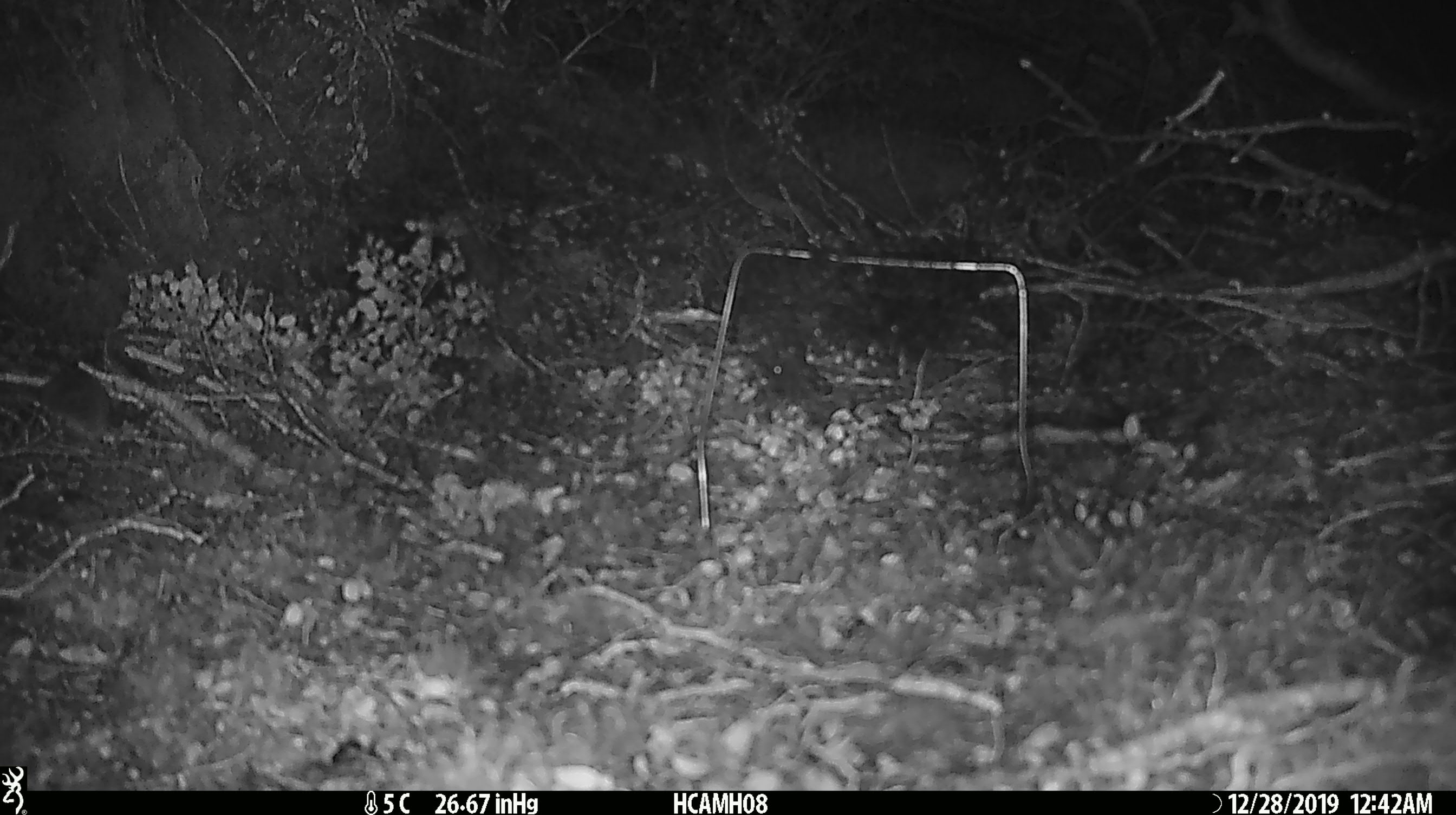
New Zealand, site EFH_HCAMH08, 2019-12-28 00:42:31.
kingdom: Animalia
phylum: Chordata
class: Mammalia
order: Rodentia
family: Muridae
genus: Mus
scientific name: Mus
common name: mouse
Mouse (Mus).